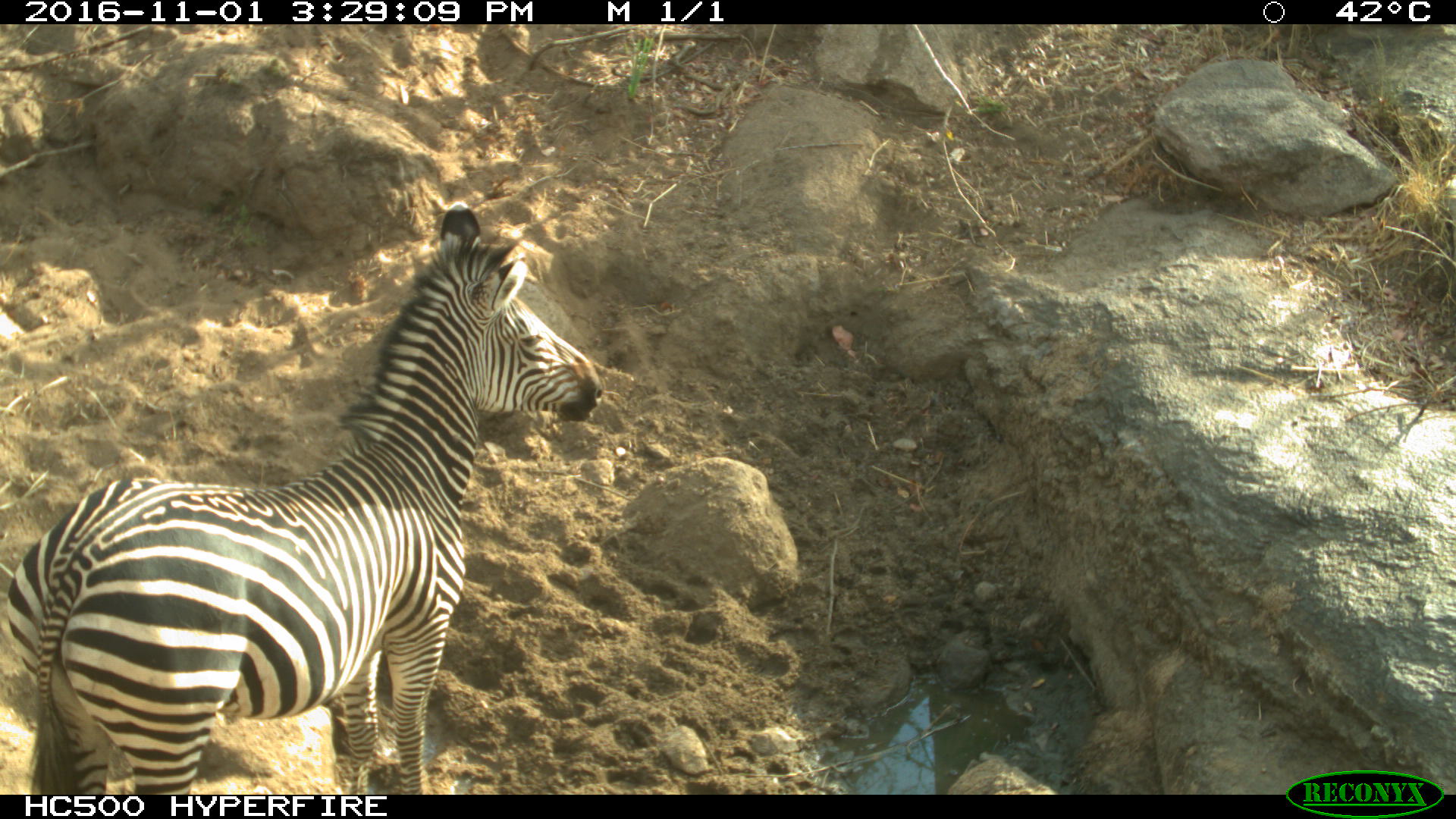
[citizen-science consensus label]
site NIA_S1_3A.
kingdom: Animalia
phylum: Chordata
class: Mammalia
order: Perissodactyla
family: Equidae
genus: Equus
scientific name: Equus quagga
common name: plains zebra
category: zebraplains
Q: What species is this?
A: Zebraplains (plains zebra) (Equus quagga).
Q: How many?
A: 1.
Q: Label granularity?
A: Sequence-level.